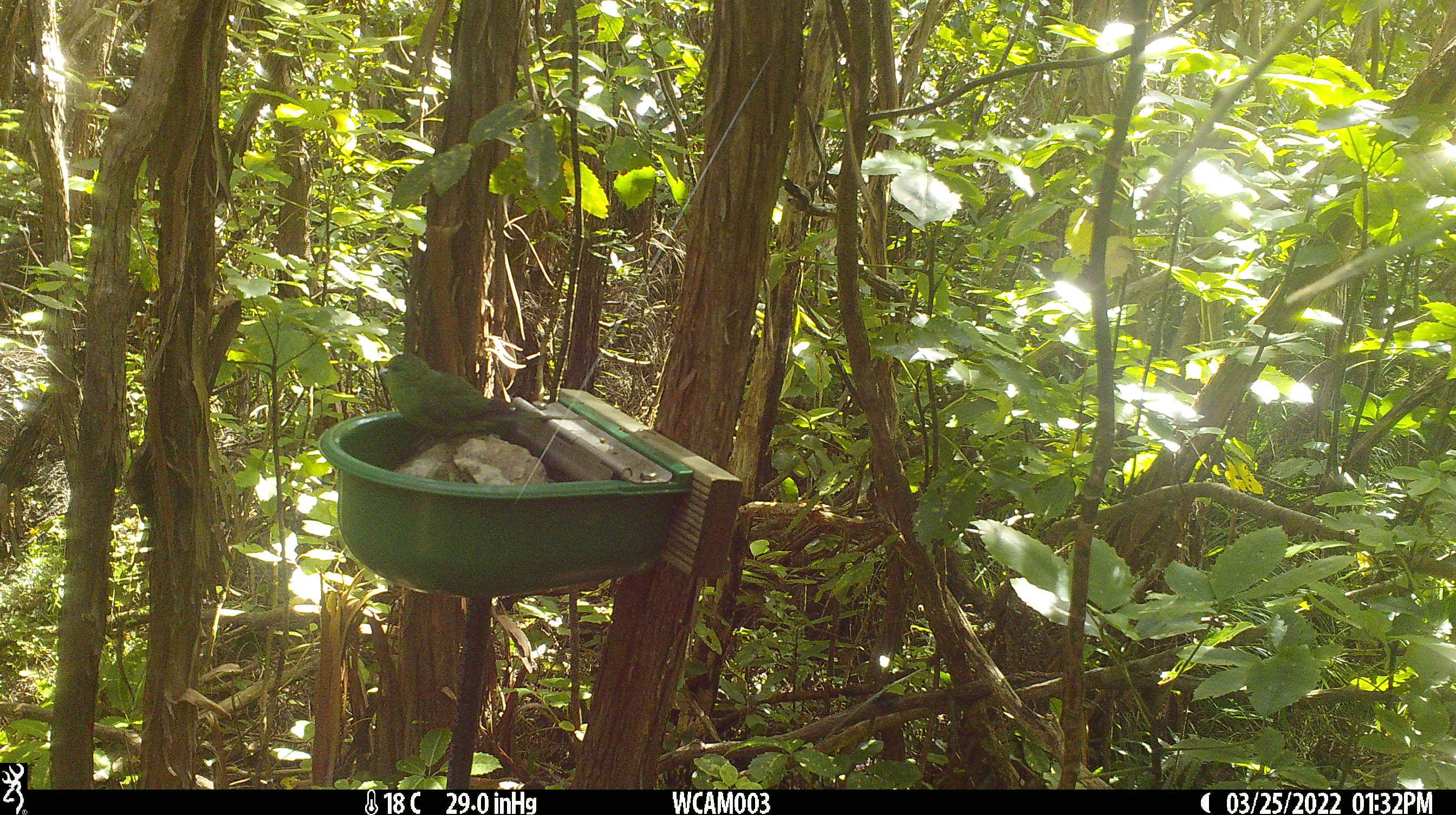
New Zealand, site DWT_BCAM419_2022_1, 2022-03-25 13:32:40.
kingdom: Animalia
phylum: Chordata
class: Aves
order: Psittaciformes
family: Psittaculidae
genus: Cyanoramphus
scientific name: Cyanoramphus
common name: parakeet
Parakeet (Cyanoramphus).